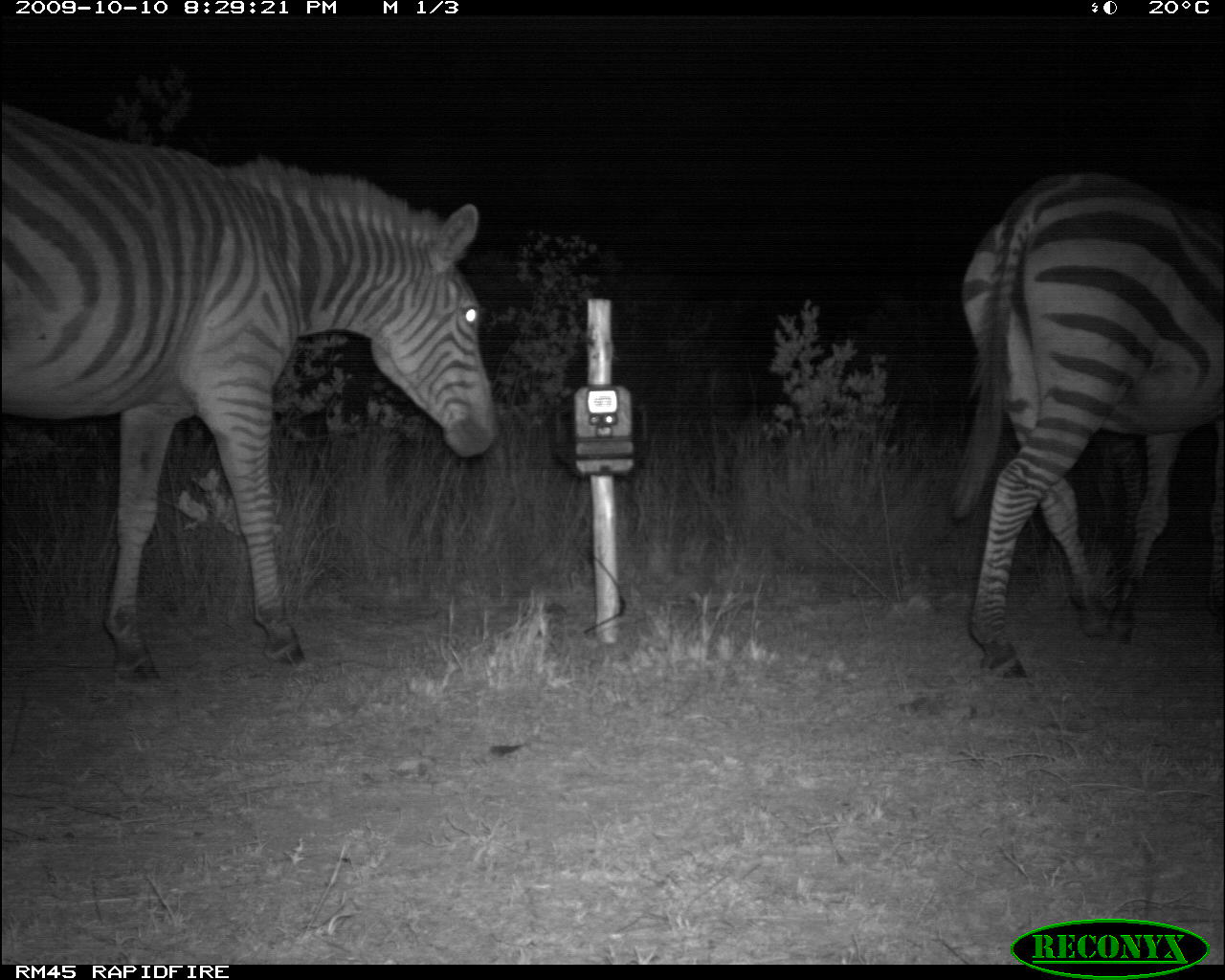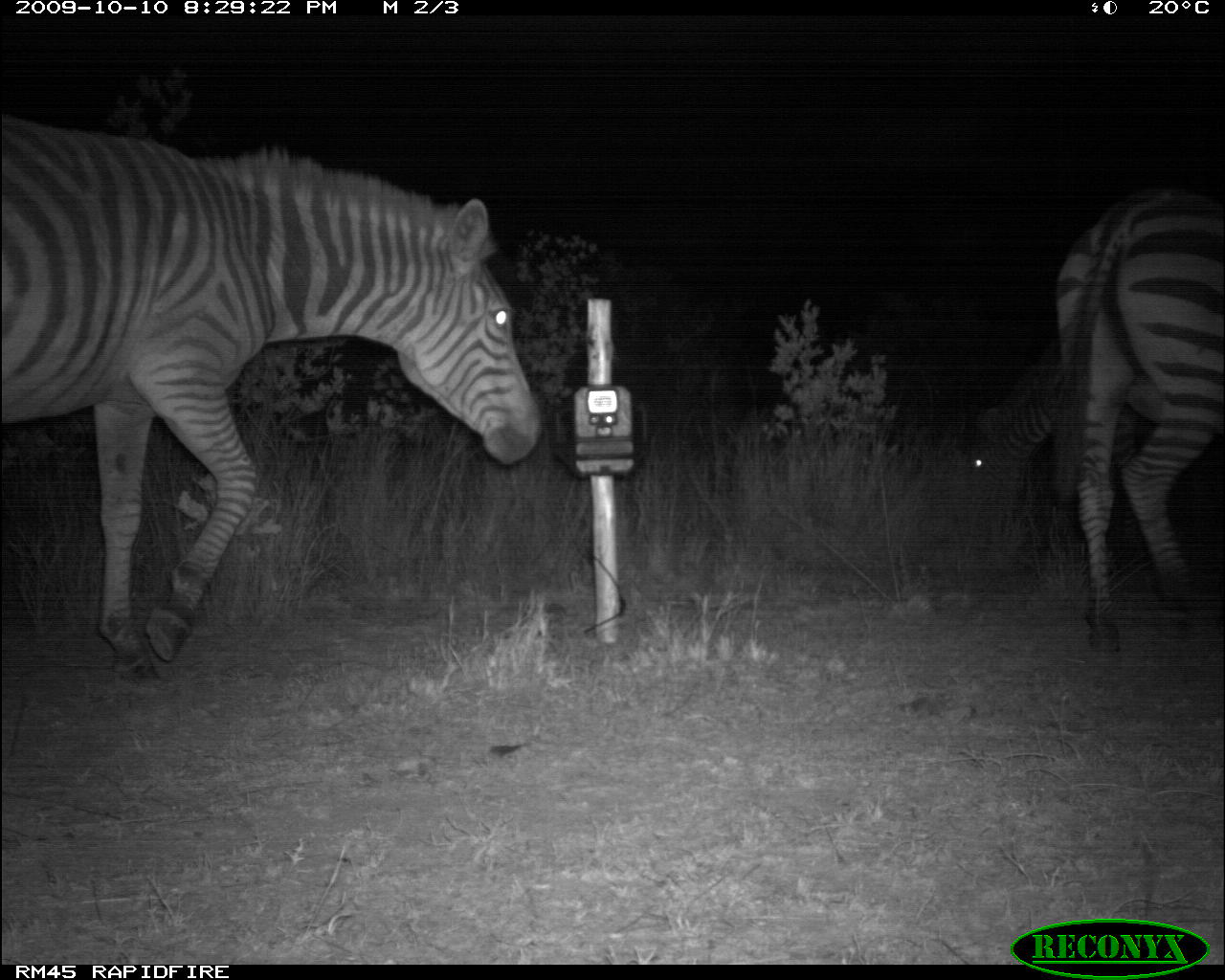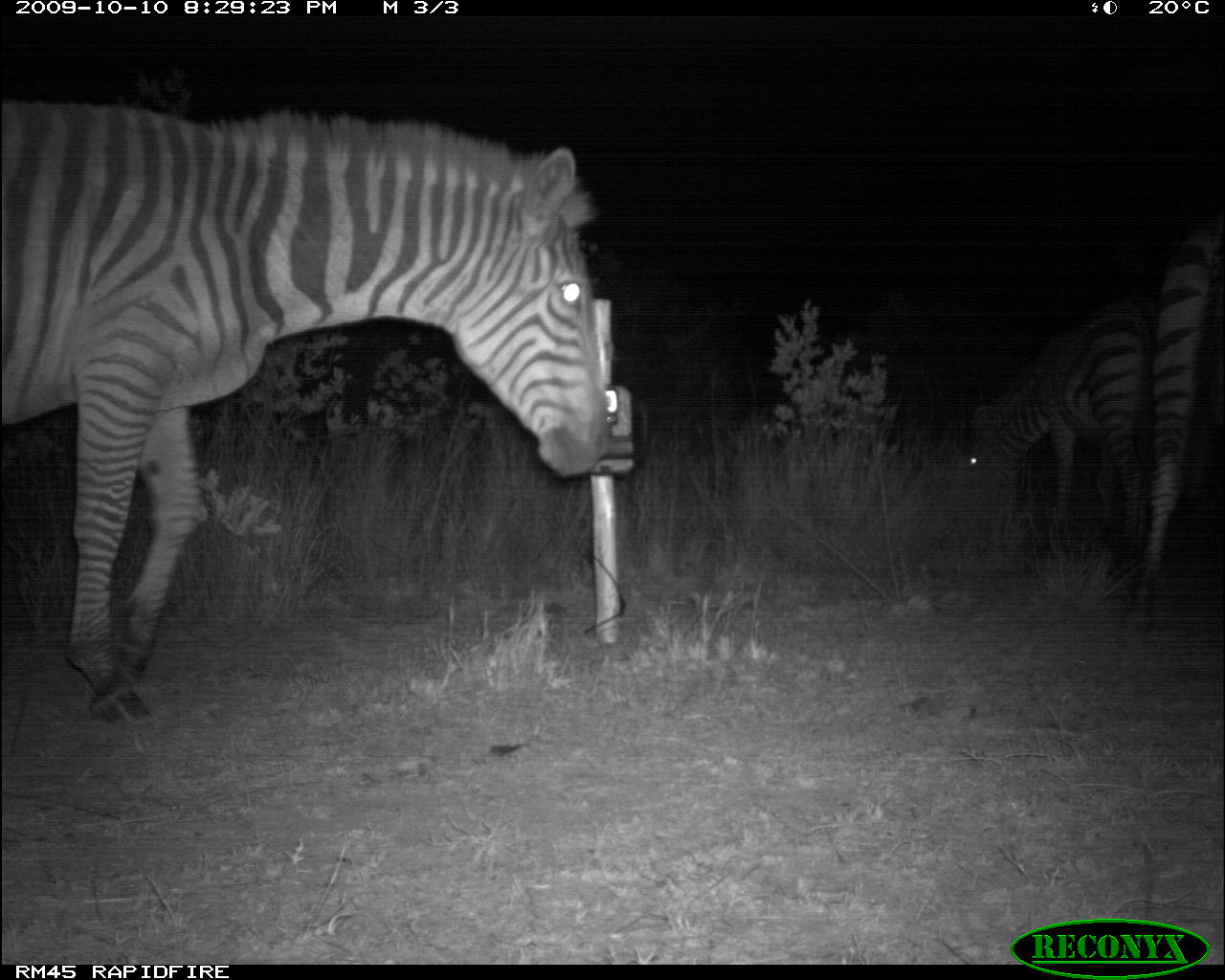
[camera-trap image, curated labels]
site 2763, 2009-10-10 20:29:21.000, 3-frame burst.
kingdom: Animalia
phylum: Chordata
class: Mammalia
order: Perissodactyla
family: Equidae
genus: Equus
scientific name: Equus quagga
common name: plains zebra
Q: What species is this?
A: Equus quagga (plains zebra).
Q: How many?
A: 3.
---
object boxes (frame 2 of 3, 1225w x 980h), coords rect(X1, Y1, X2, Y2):
equus quagga: rect(0, 111, 542, 692); rect(1054, 186, 1225, 654); rect(971, 335, 1142, 550)